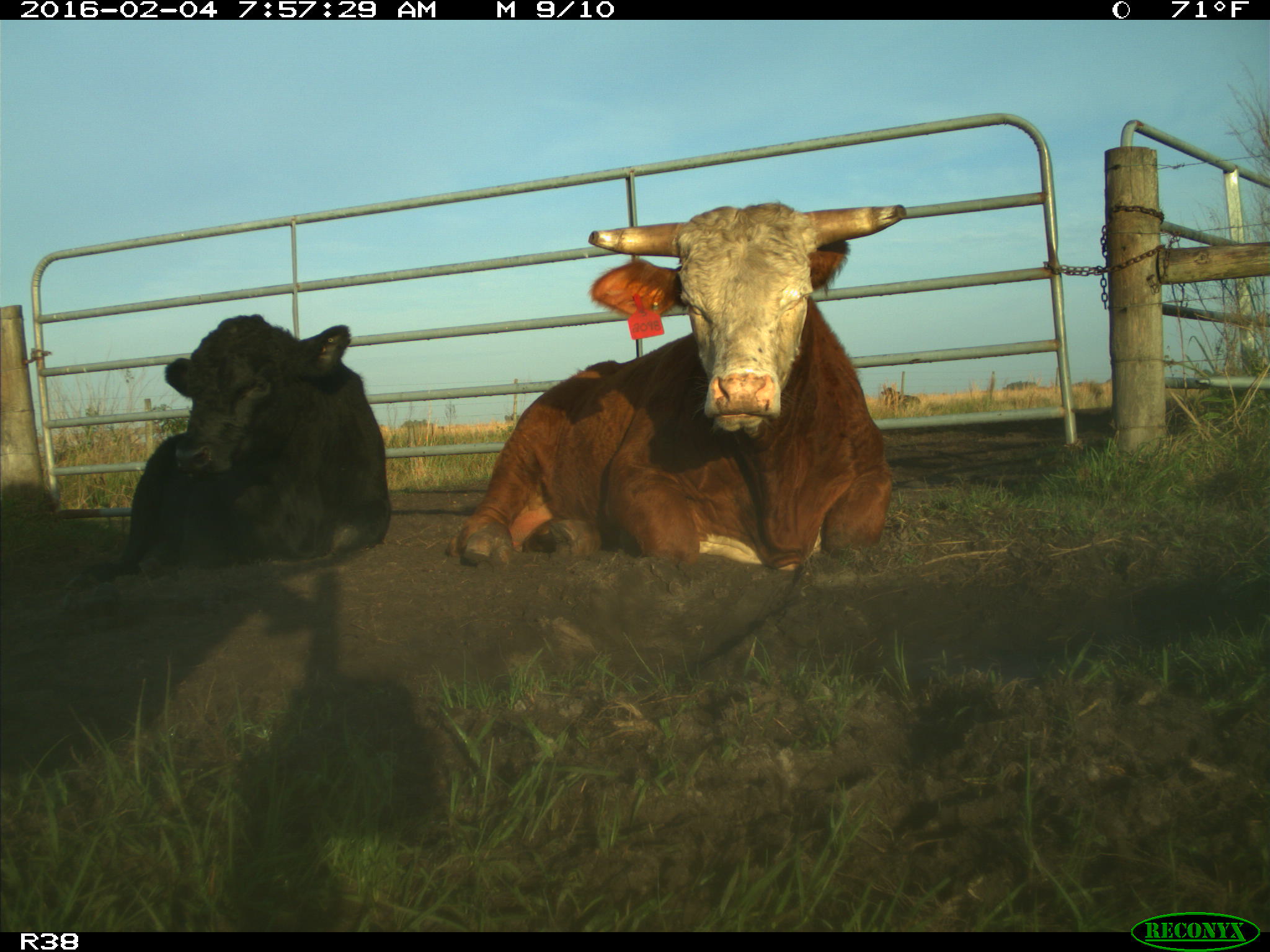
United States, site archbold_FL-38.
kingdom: Animalia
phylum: Chordata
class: Mammalia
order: Artiodactyla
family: Bovidae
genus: Bos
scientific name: Bos taurus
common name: domestic cow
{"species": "Bos taurus (domestic cow)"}